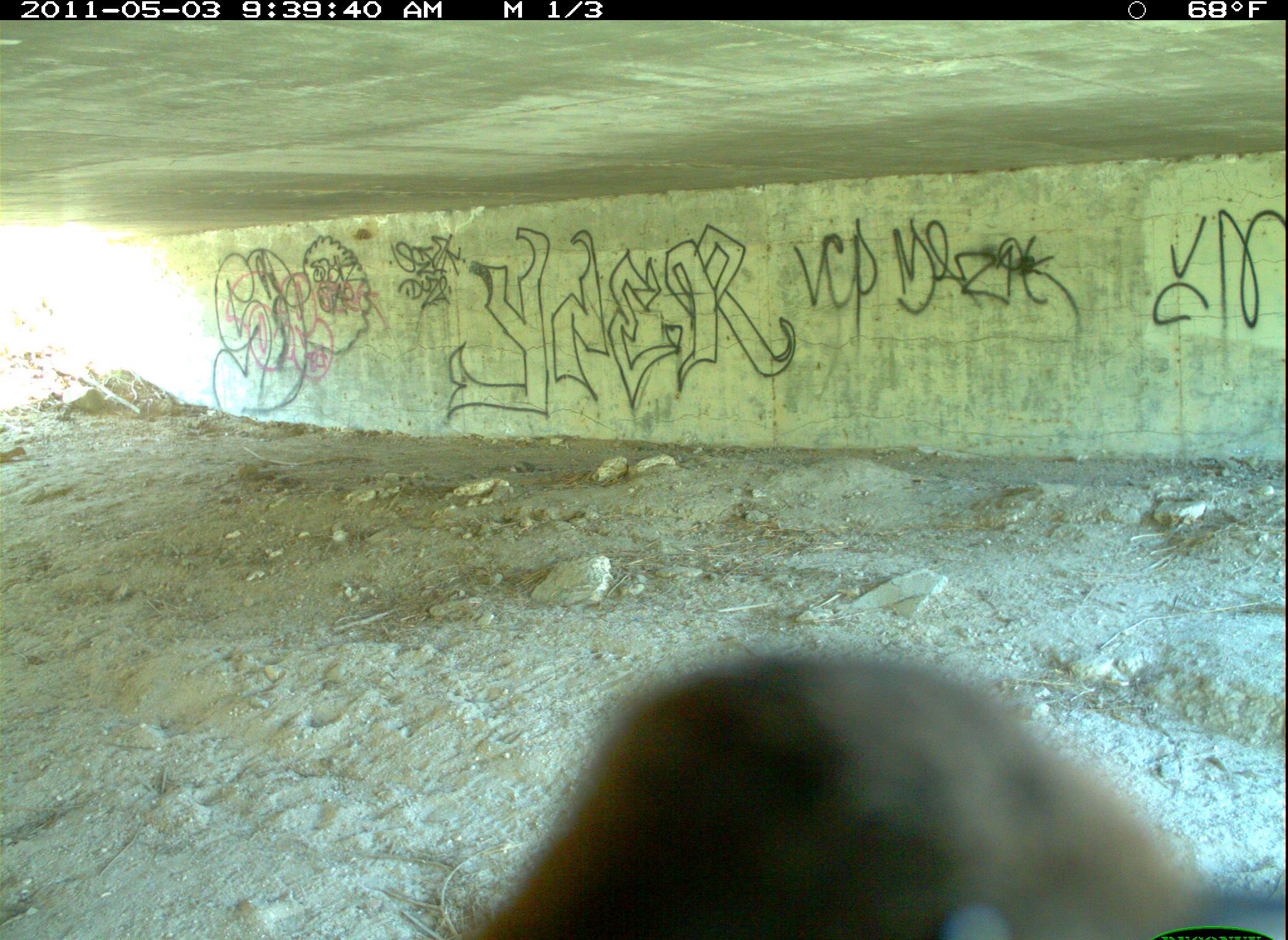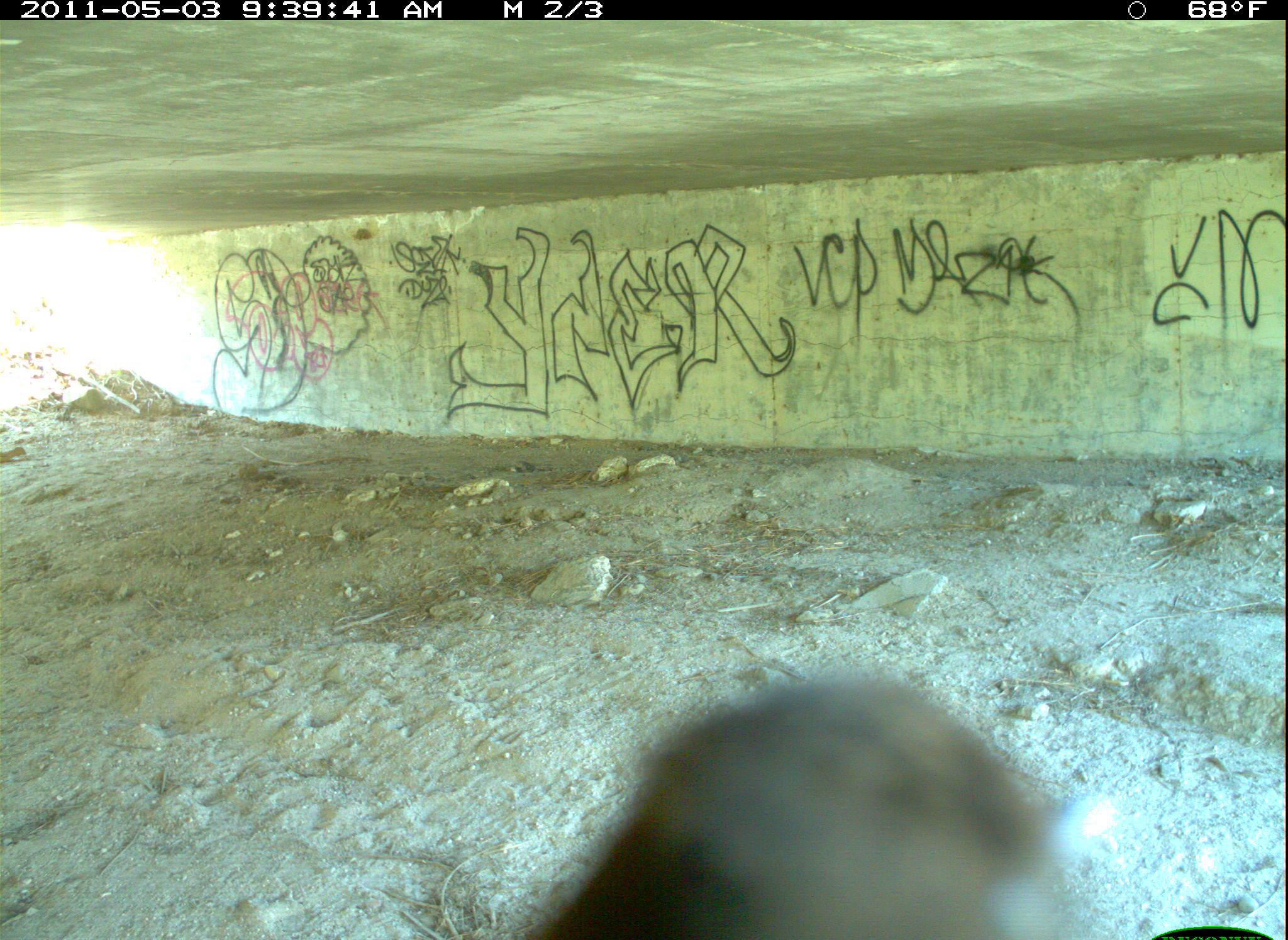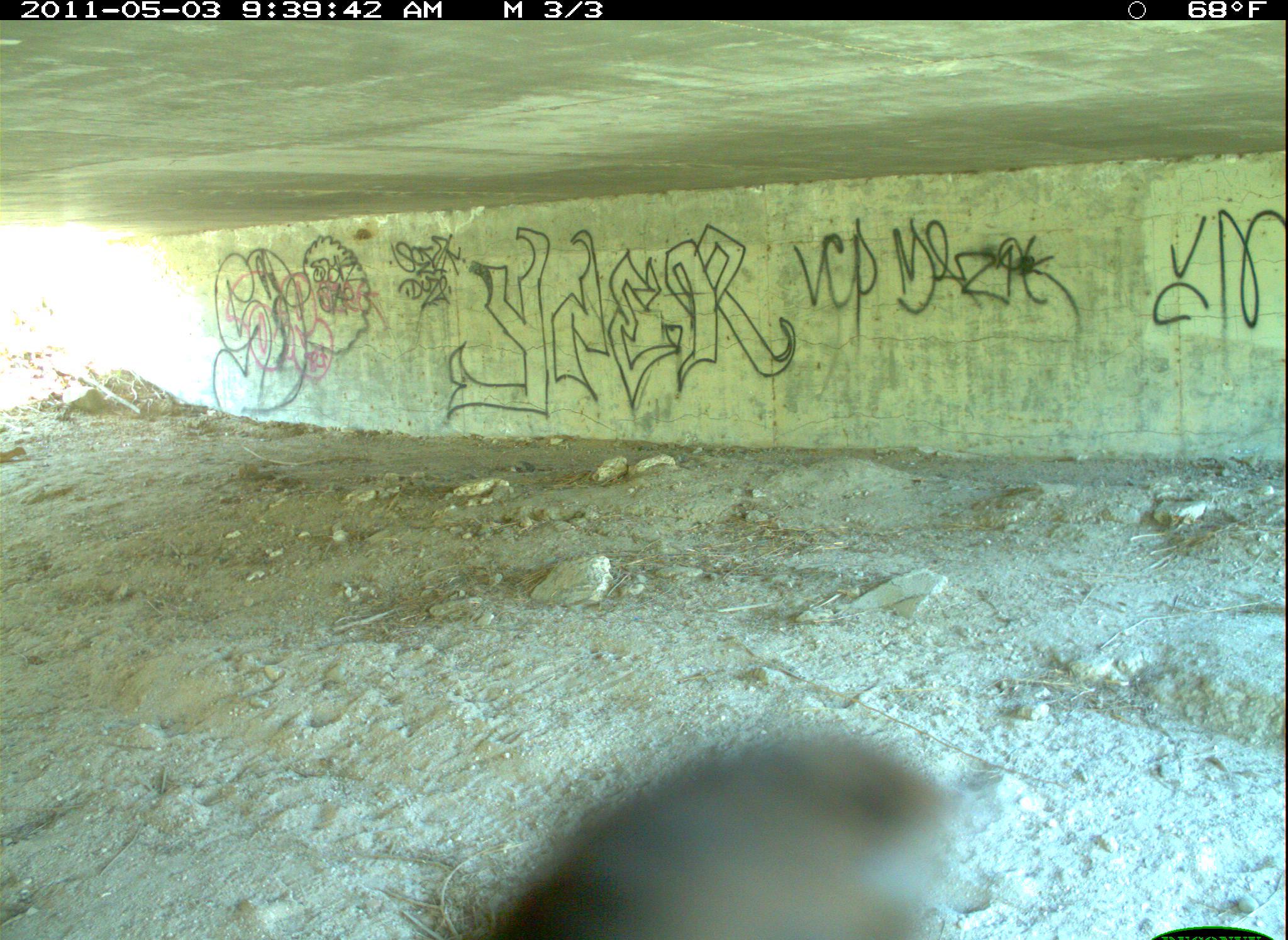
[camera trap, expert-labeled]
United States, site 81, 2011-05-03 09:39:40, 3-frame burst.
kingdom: Animalia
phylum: Chordata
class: Aves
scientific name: Aves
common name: bird